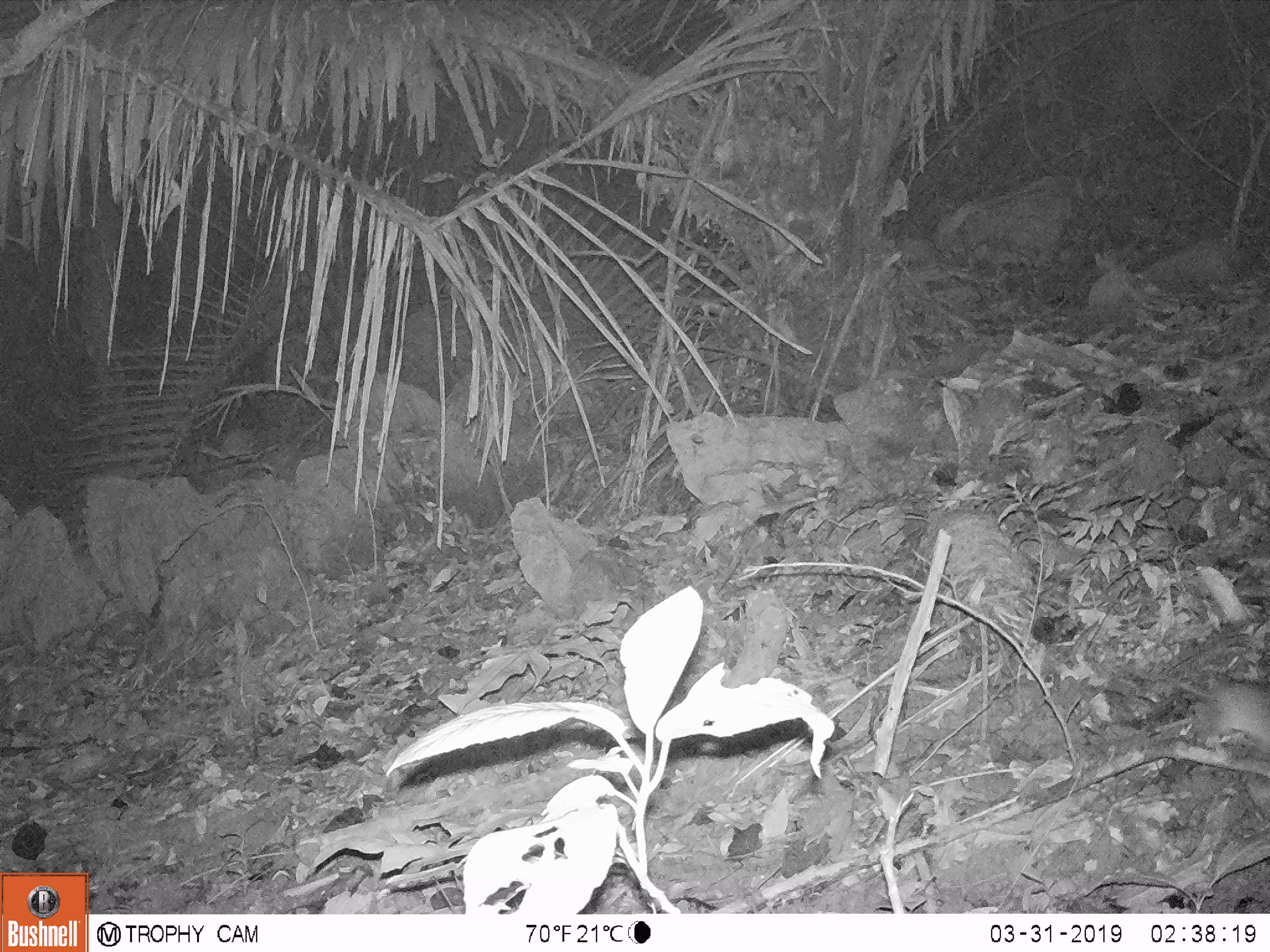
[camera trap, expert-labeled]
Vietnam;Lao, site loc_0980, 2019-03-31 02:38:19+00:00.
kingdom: Animalia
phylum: Chordata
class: Mammalia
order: Rodentia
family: Muridae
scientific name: Muridae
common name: old-world mice and rats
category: unidentified murid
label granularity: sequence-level